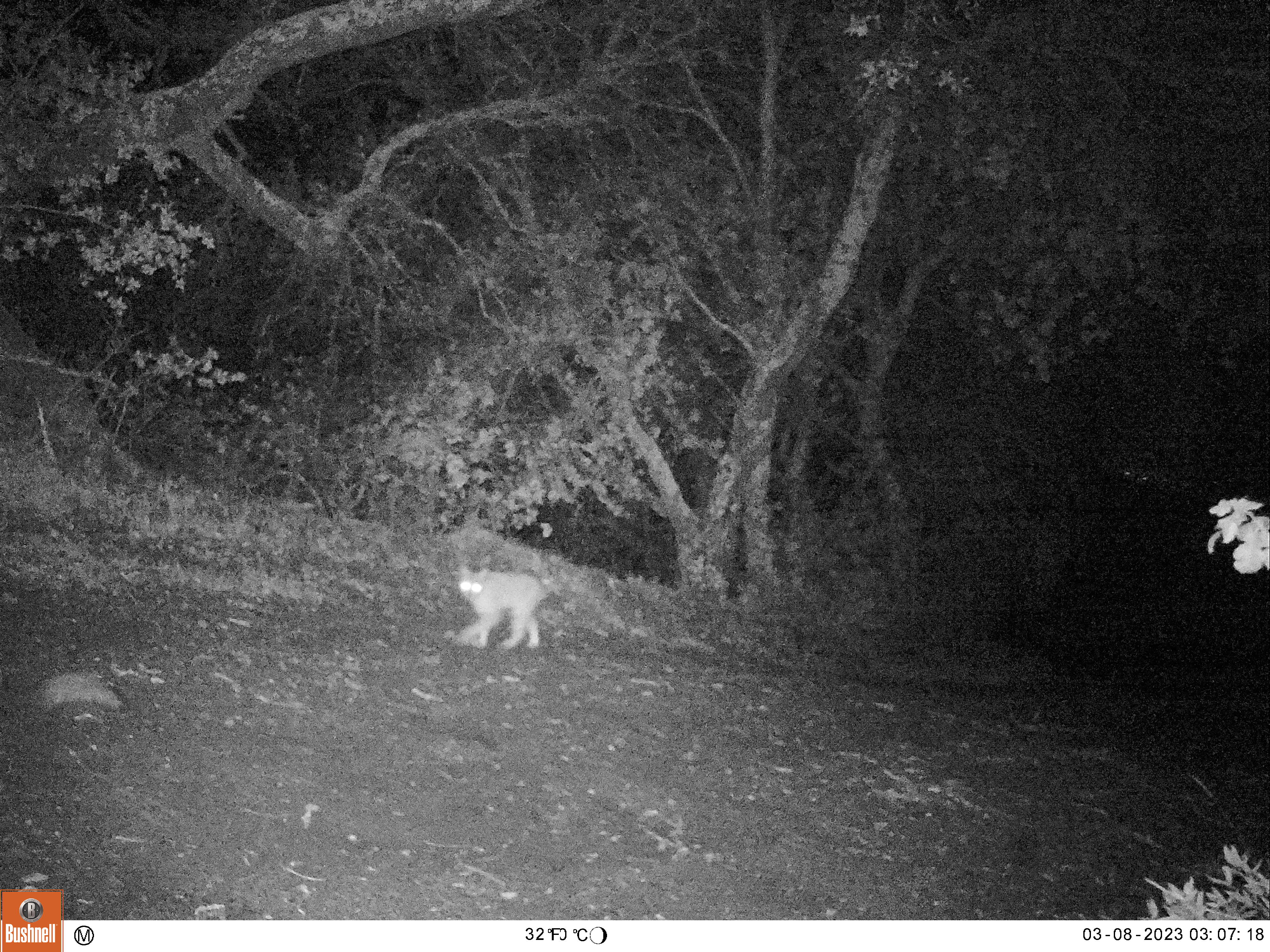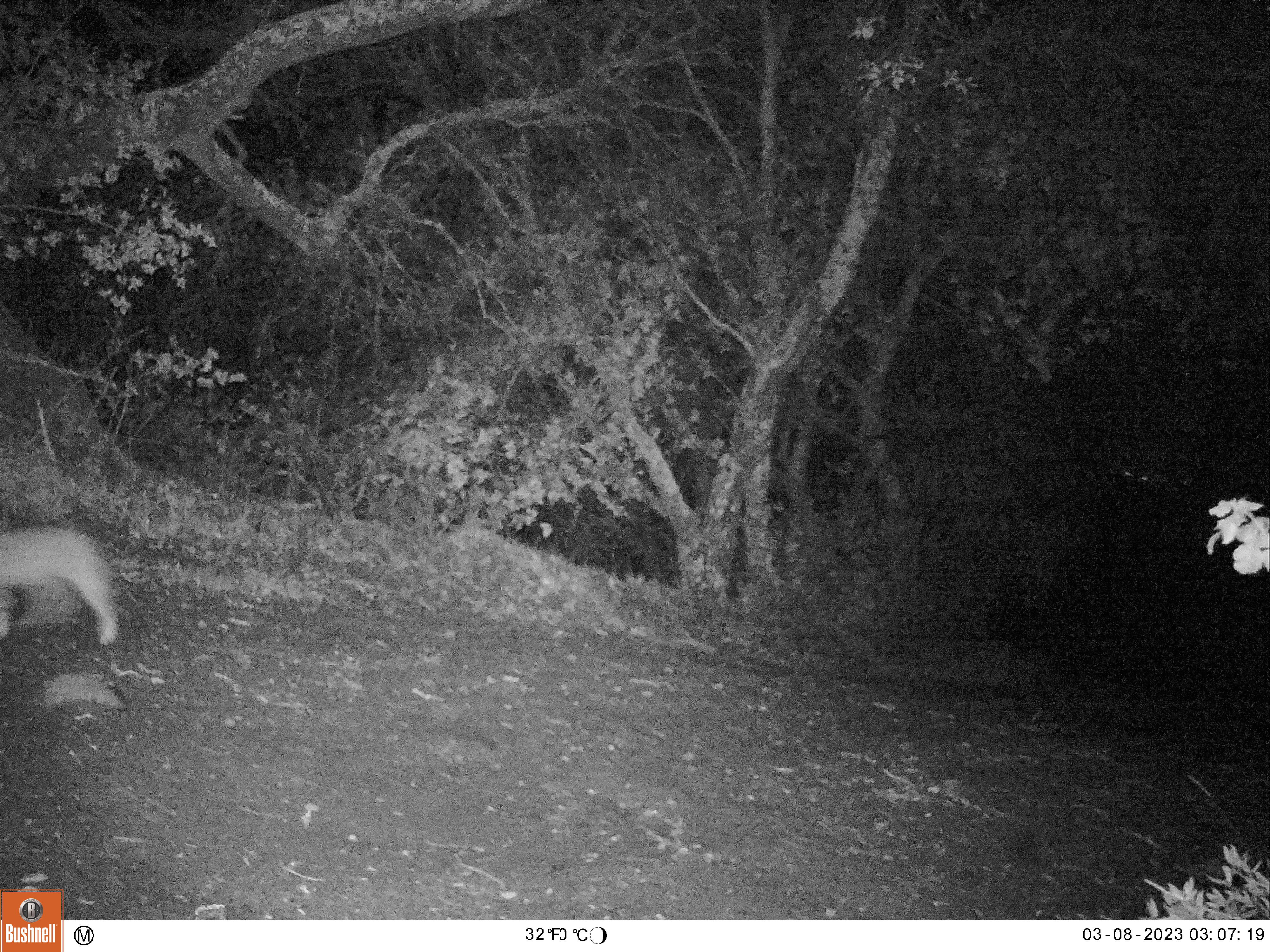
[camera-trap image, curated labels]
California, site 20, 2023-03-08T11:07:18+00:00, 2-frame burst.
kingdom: Animalia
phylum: Chordata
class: Mammalia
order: Carnivora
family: Felidae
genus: Lynx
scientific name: Lynx rufus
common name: bobcat